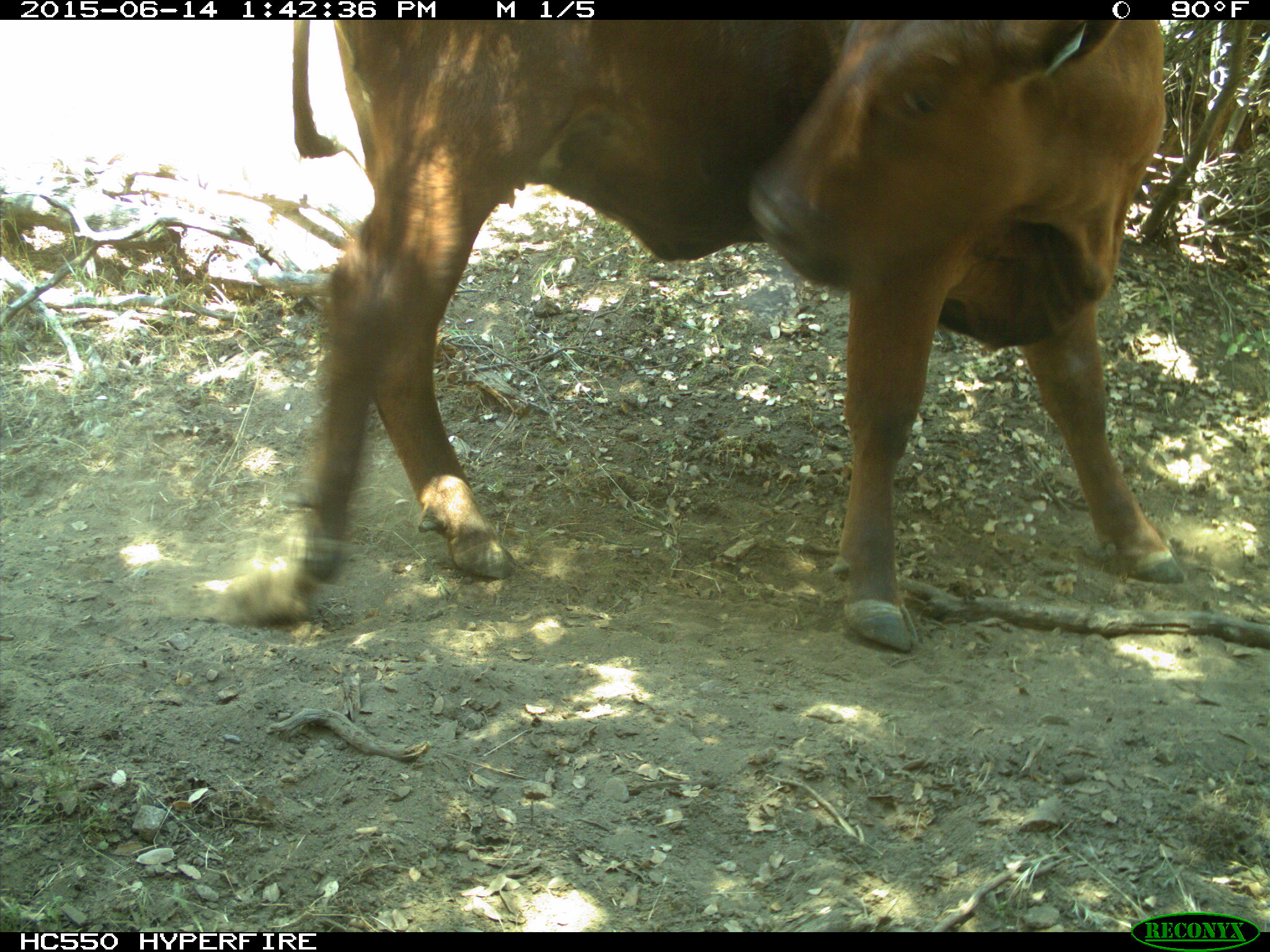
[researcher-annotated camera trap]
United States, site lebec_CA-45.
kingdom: Animalia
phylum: Chordata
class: Mammalia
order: Artiodactyla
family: Bovidae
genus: Bos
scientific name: Bos taurus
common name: domestic cow